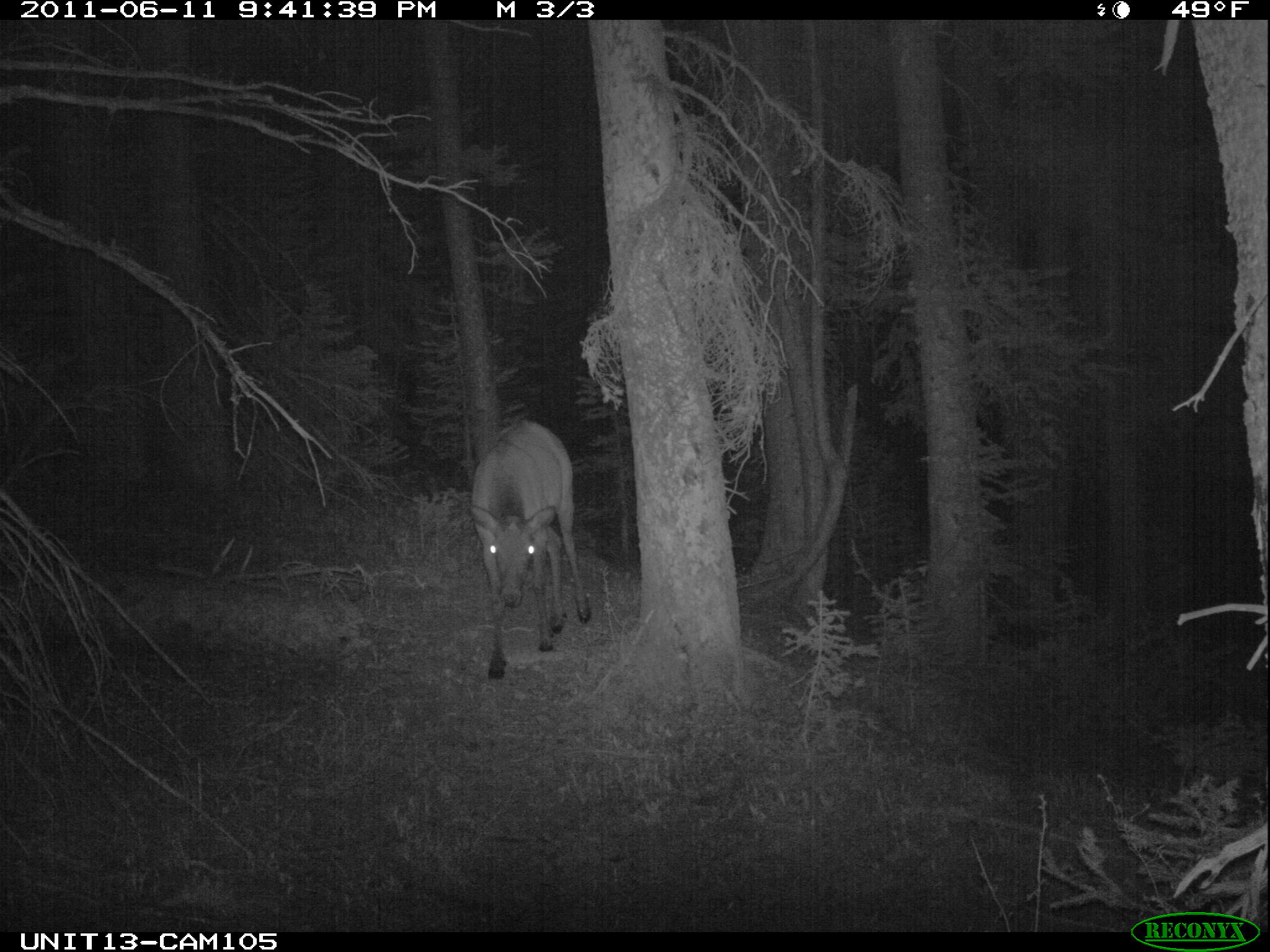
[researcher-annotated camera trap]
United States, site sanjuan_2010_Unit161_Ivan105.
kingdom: Animalia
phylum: Chordata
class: Mammalia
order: Artiodactyla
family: Cervidae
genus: Cervus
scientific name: Cervus elaphus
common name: red deer